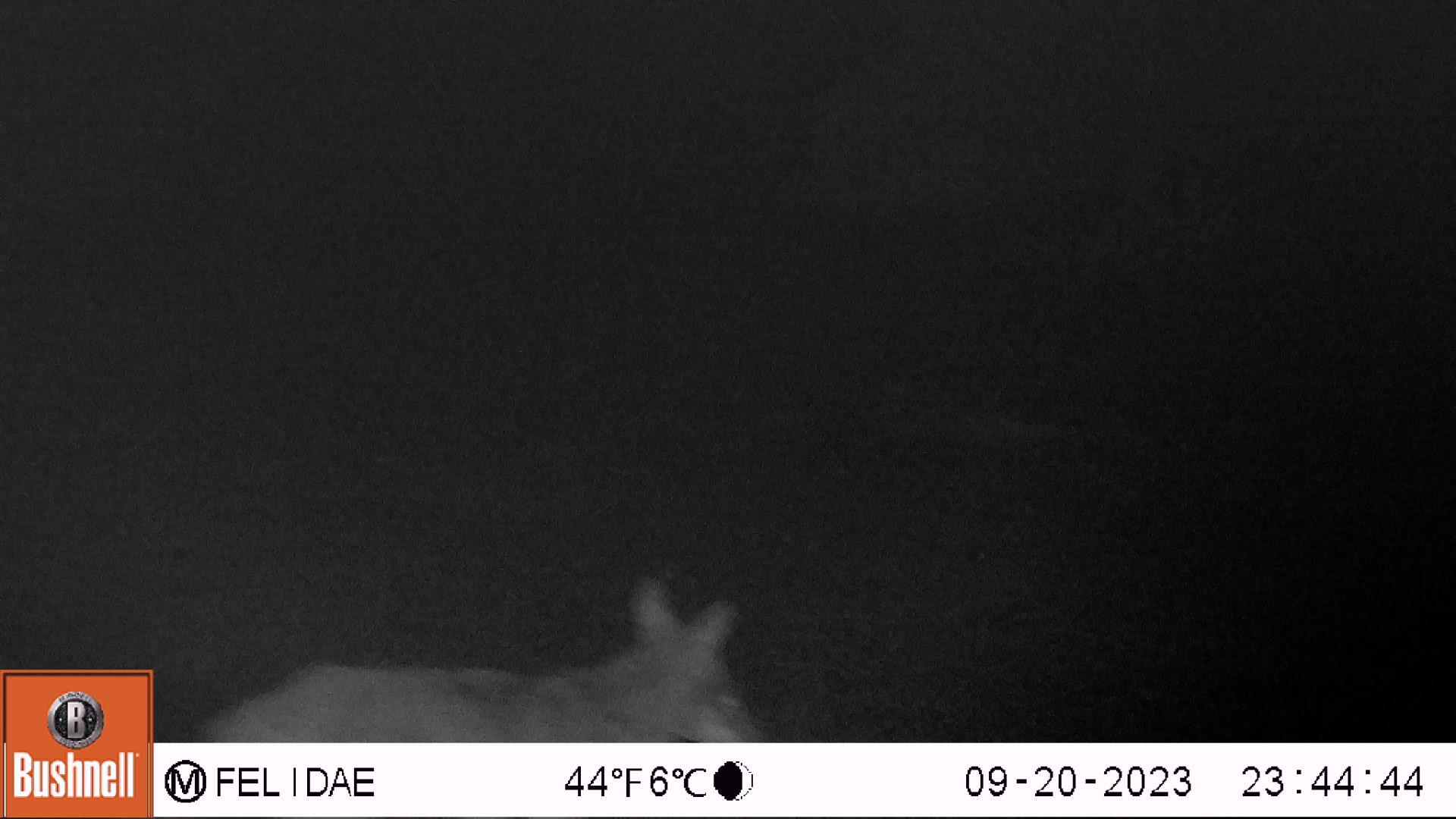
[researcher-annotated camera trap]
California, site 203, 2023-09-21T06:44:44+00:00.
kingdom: Animalia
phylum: Chordata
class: Mammalia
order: Carnivora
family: Canidae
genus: Canis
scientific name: Canis latrans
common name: coyote